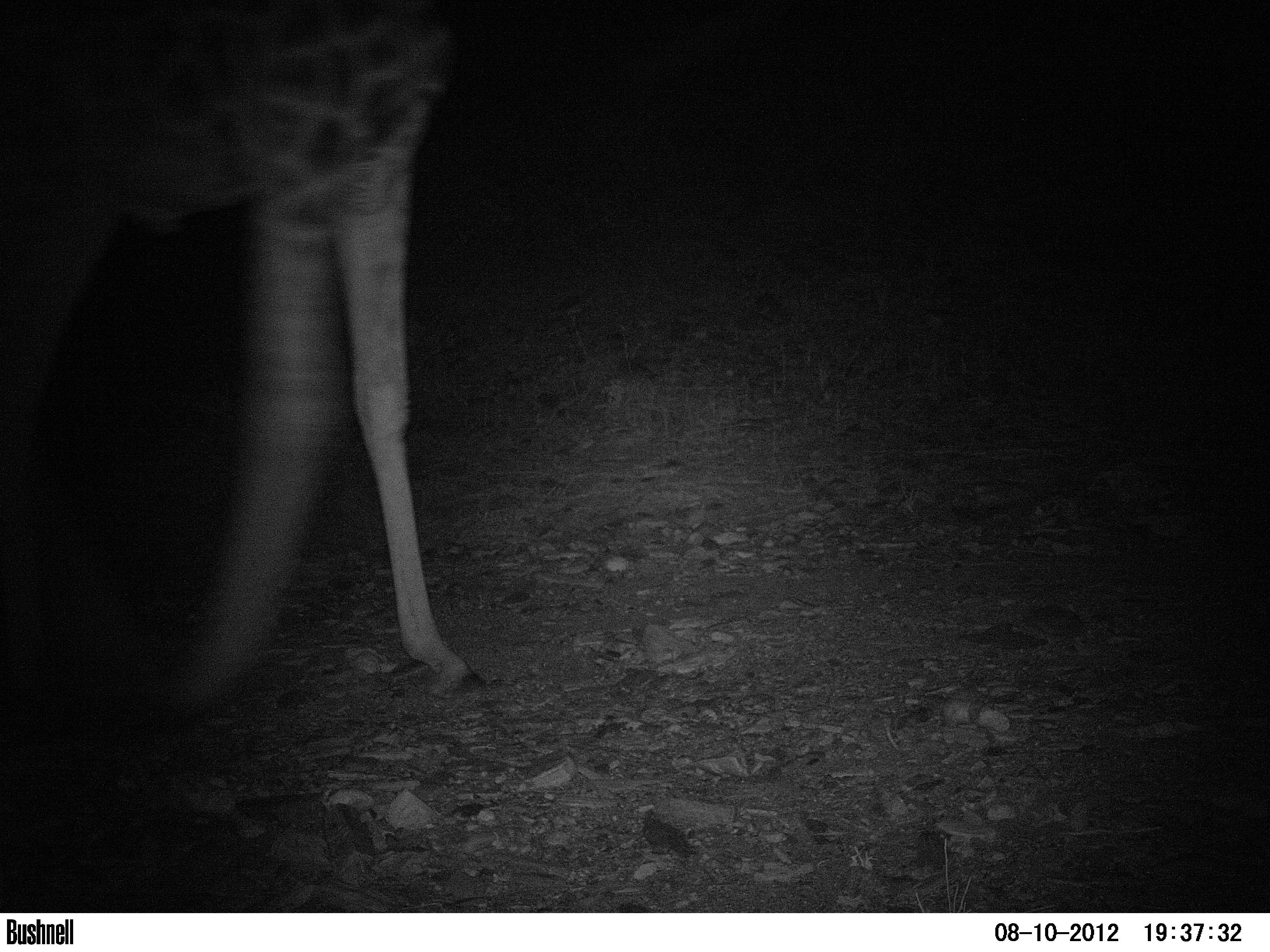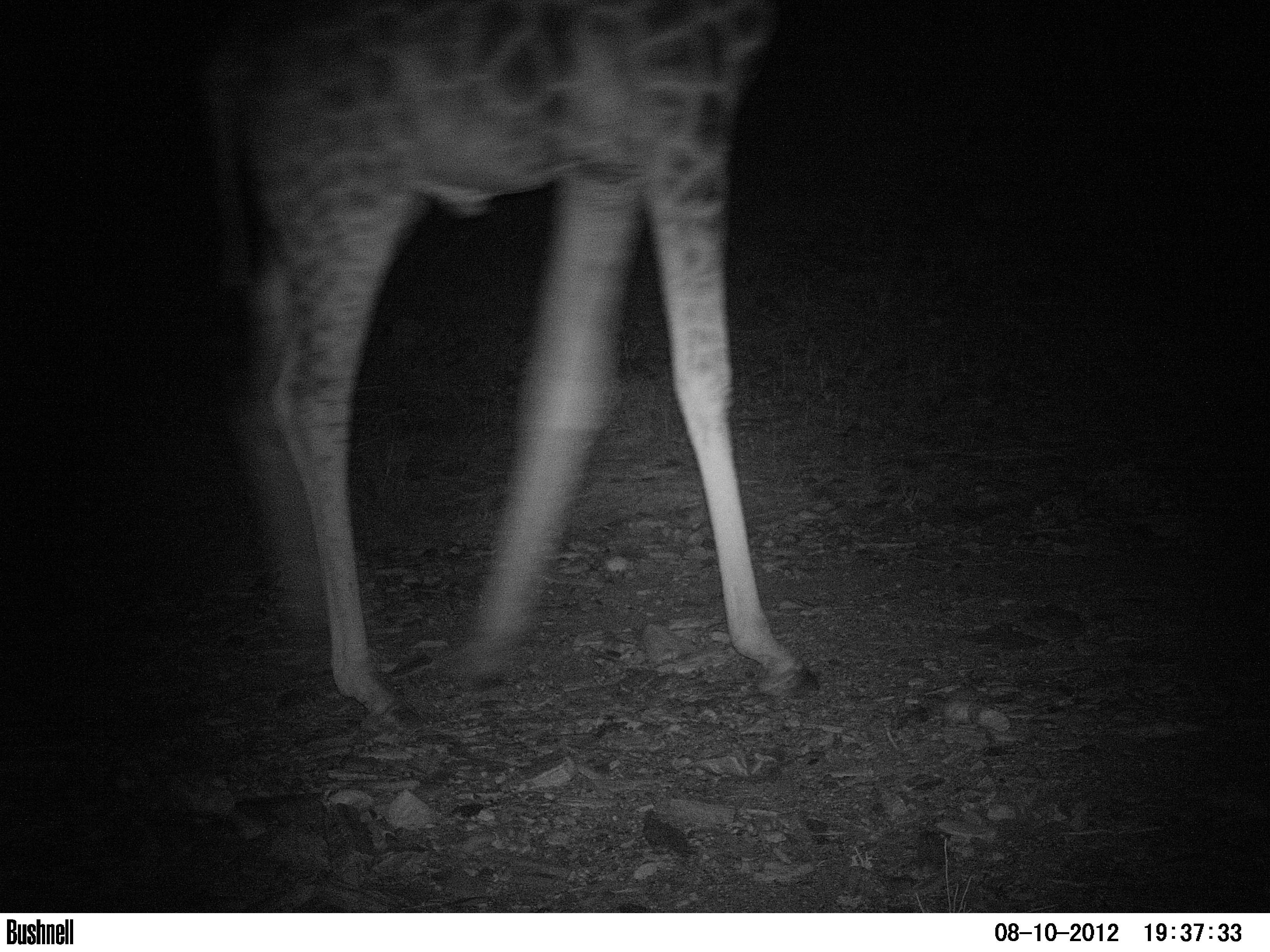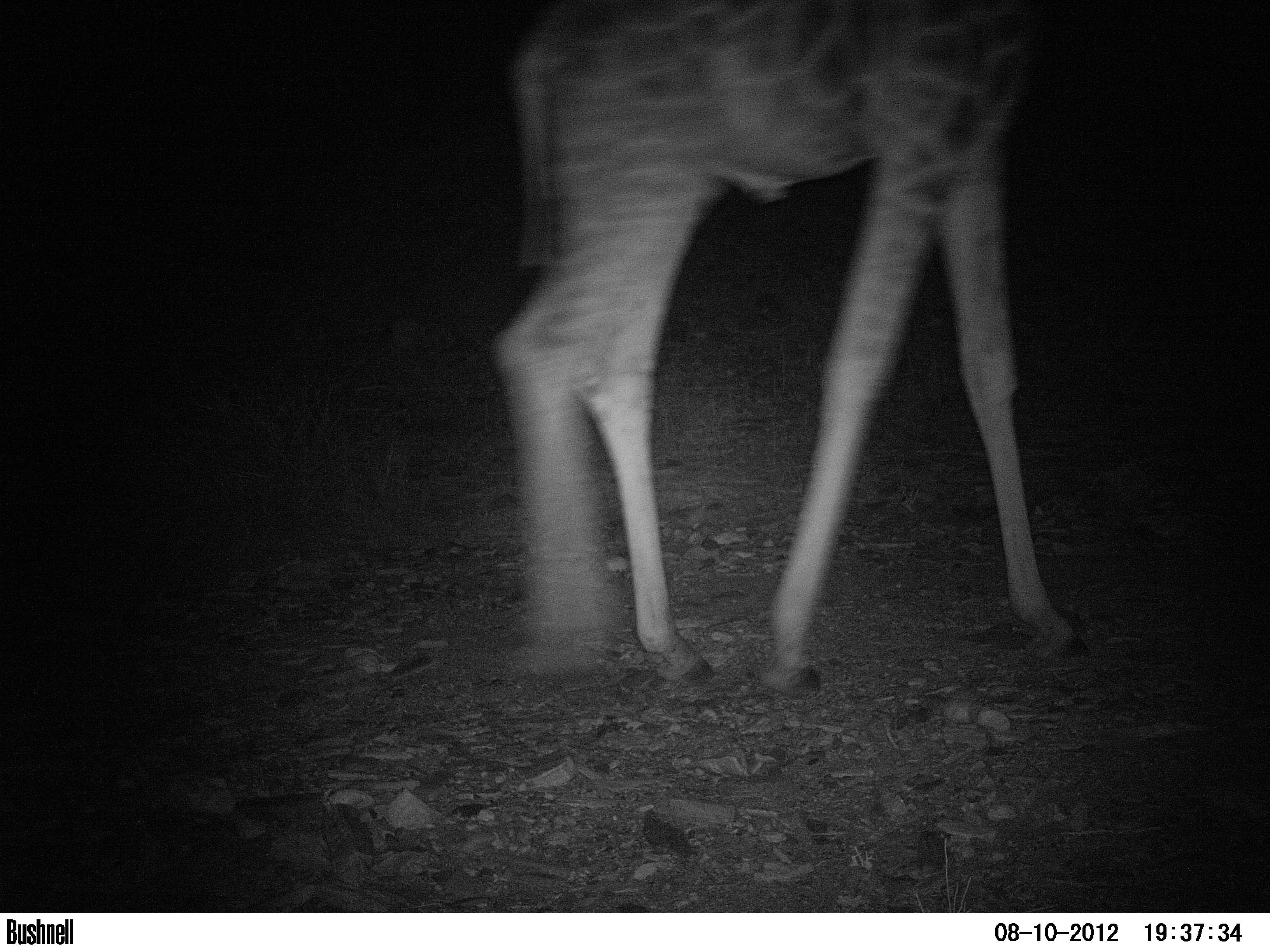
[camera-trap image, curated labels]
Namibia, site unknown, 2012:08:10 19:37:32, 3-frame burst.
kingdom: Animalia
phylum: Chordata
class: Mammalia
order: Artiodactyla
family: Giraffidae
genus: Giraffa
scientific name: Giraffa camelopardalis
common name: giraffe